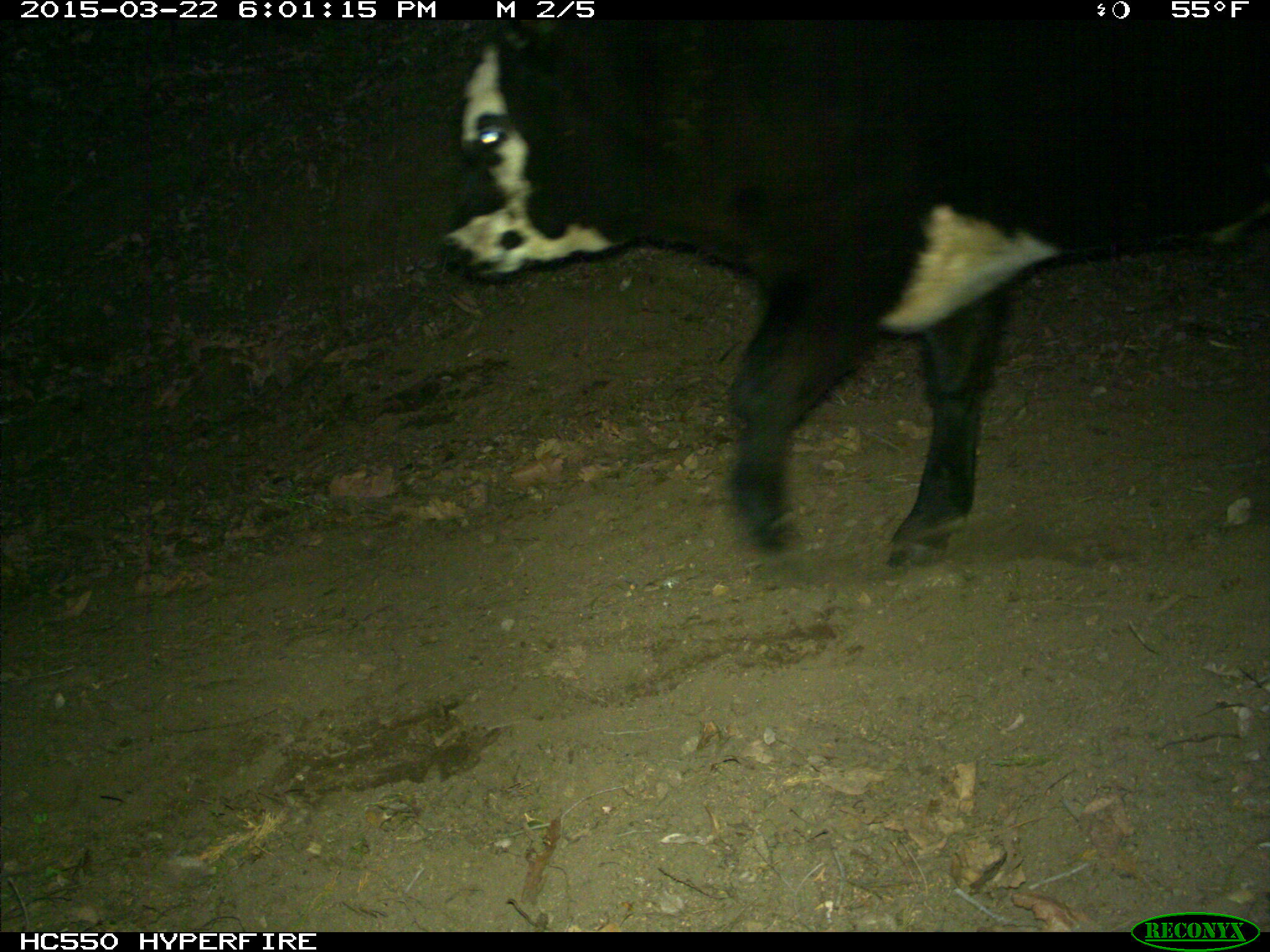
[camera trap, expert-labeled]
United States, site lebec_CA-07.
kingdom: Animalia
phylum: Chordata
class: Mammalia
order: Artiodactyla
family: Bovidae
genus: Bos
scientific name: Bos taurus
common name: domestic cow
Bos taurus (domestic cow).